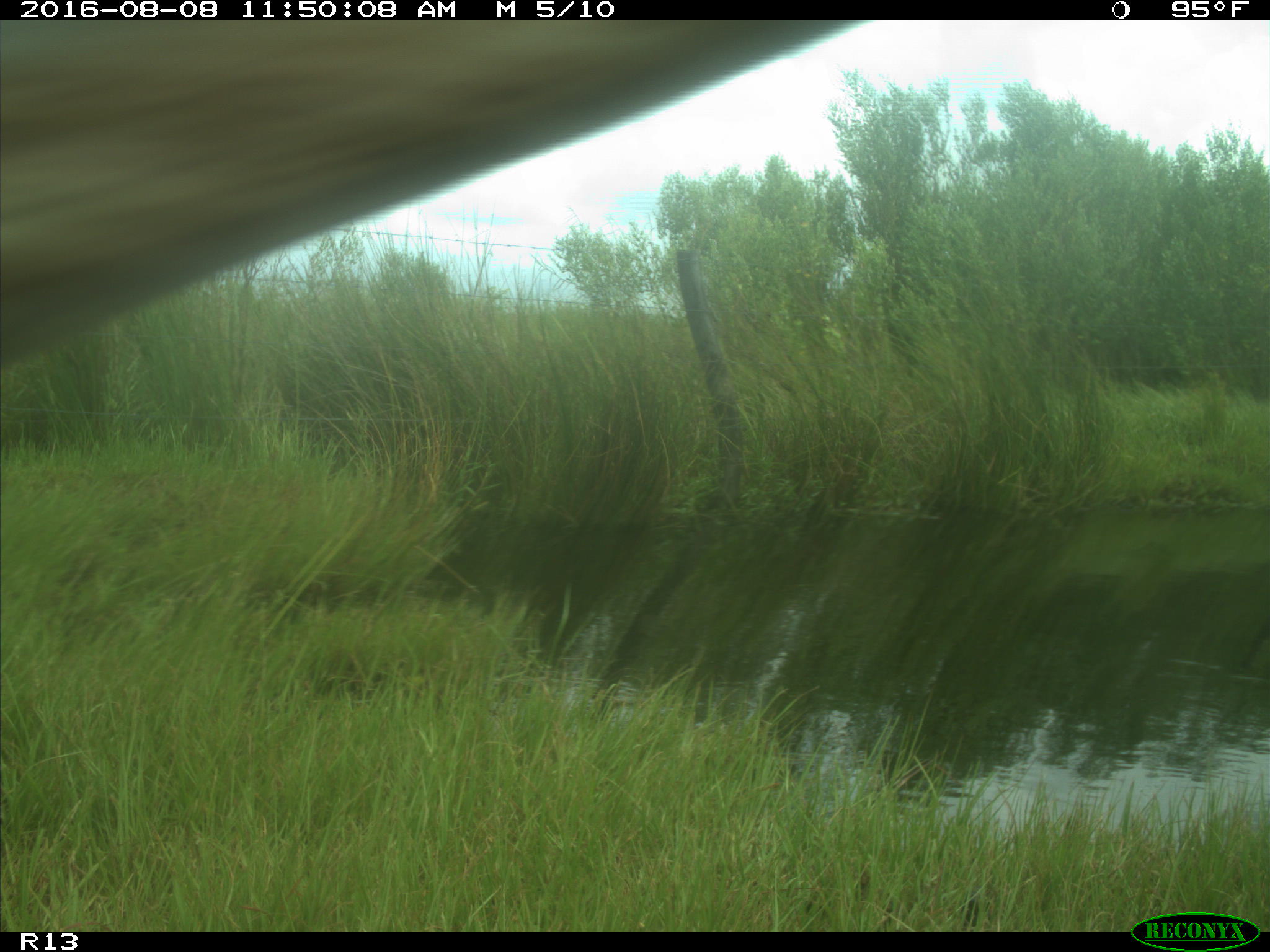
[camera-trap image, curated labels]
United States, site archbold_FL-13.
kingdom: Animalia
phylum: Chordata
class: Mammalia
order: Artiodactyla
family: Bovidae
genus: Bos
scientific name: Bos taurus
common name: domestic cow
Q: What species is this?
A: Bos taurus (domestic cow).